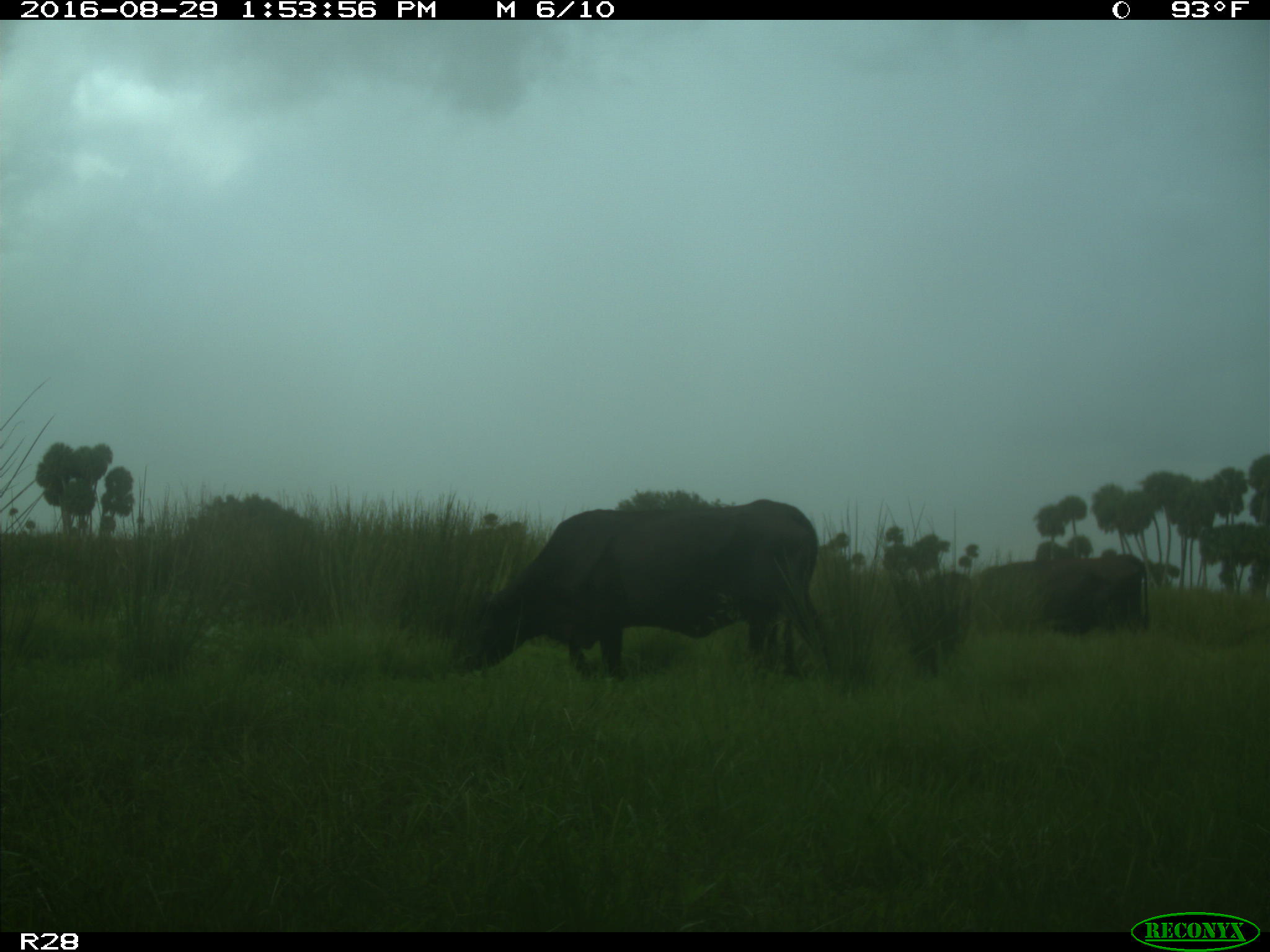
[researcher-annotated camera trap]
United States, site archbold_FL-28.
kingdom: Animalia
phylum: Chordata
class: Mammalia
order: Artiodactyla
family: Bovidae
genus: Bos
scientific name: Bos taurus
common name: domestic cow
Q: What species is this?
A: Bos taurus (domestic cow).